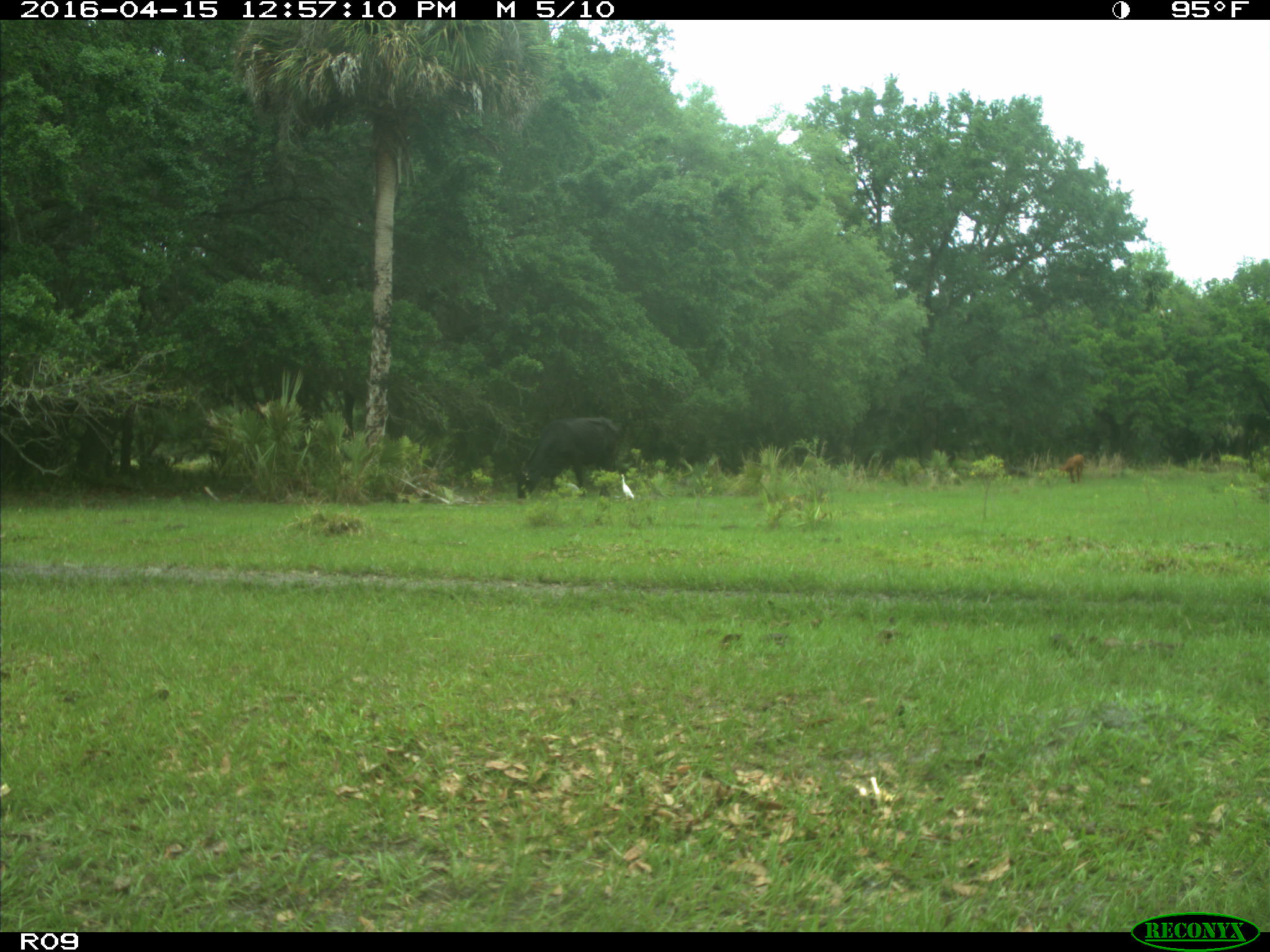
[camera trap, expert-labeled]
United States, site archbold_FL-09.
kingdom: Animalia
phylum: Chordata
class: Mammalia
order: Artiodactyla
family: Bovidae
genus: Bos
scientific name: Bos taurus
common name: domestic cow